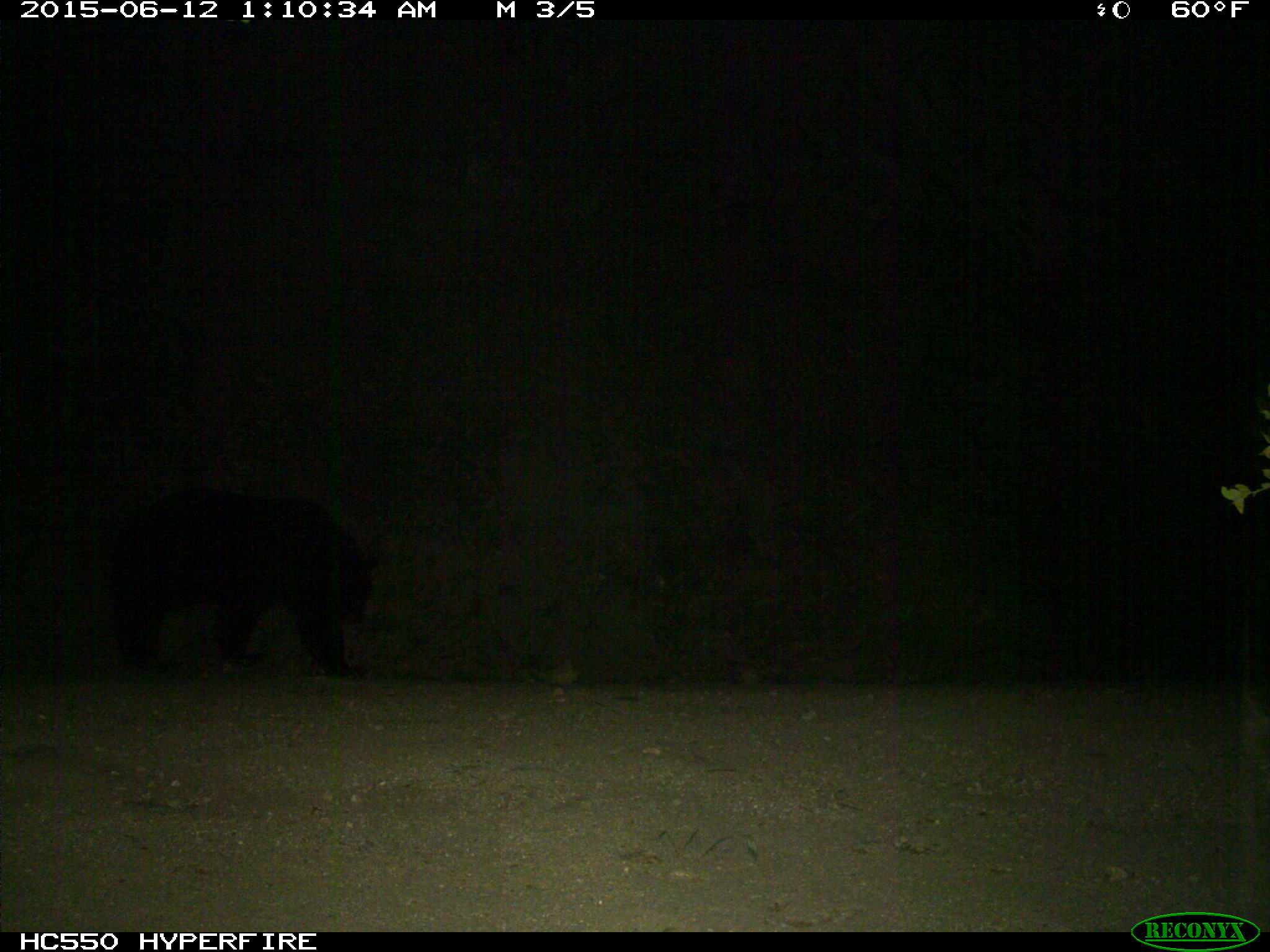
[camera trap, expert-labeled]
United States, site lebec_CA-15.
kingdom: Animalia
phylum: Chordata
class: Mammalia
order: Carnivora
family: Ursidae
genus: Ursus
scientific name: Ursus americanus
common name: american black bear